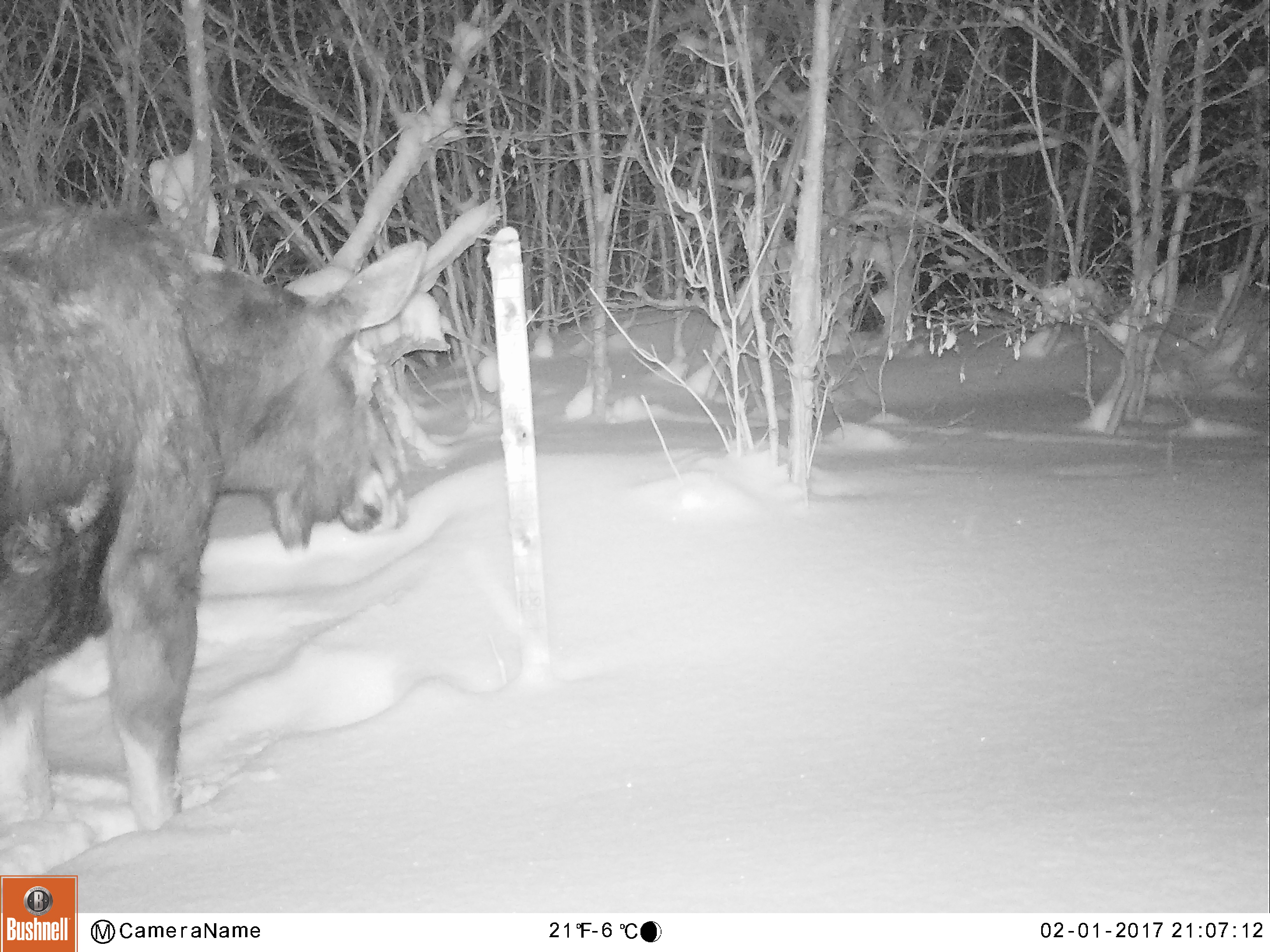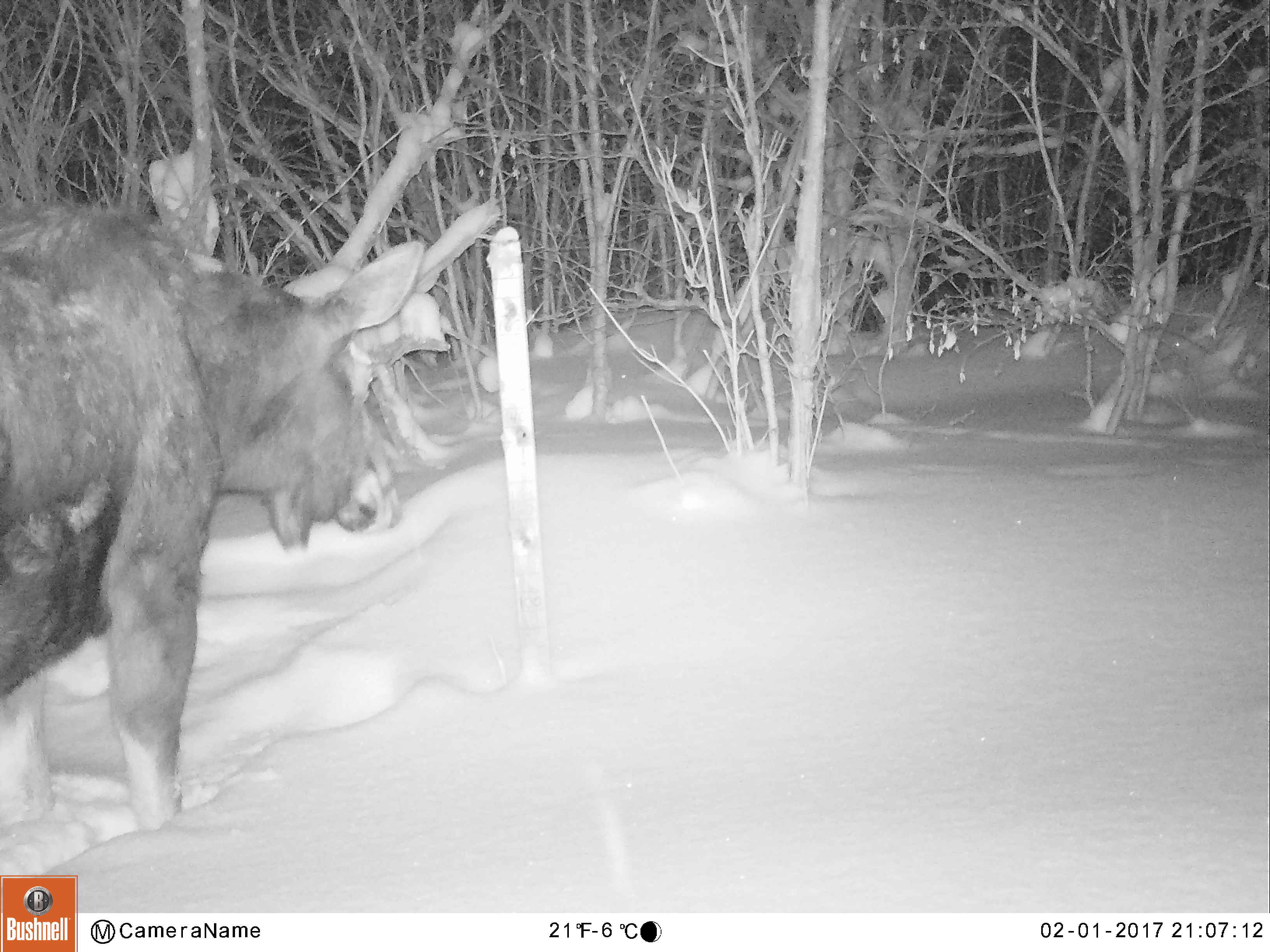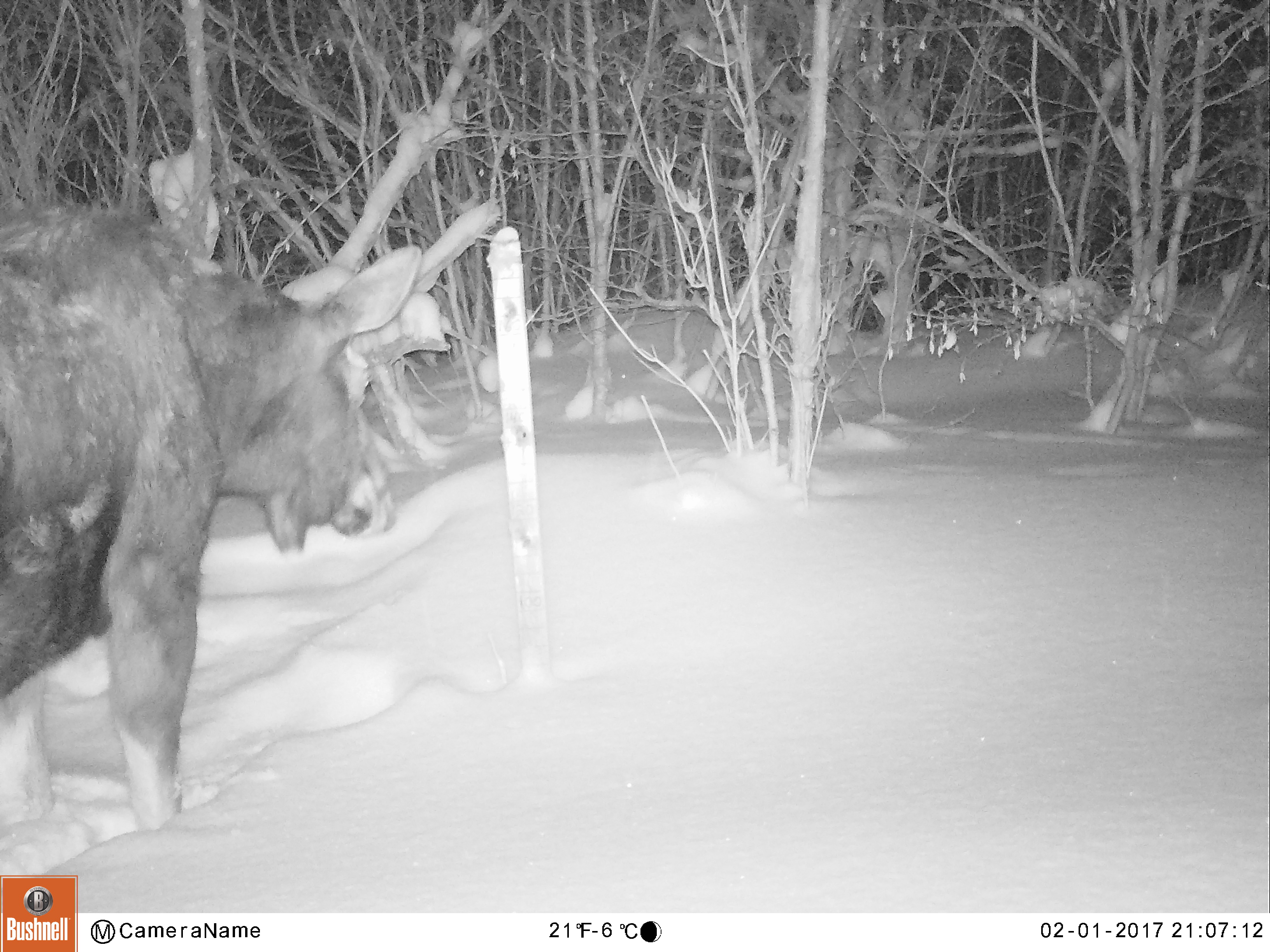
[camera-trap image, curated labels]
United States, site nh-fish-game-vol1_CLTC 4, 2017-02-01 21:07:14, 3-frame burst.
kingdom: Animalia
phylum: Chordata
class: Mammalia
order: Artiodactyla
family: Cervidae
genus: Alces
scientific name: Alces alces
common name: moose